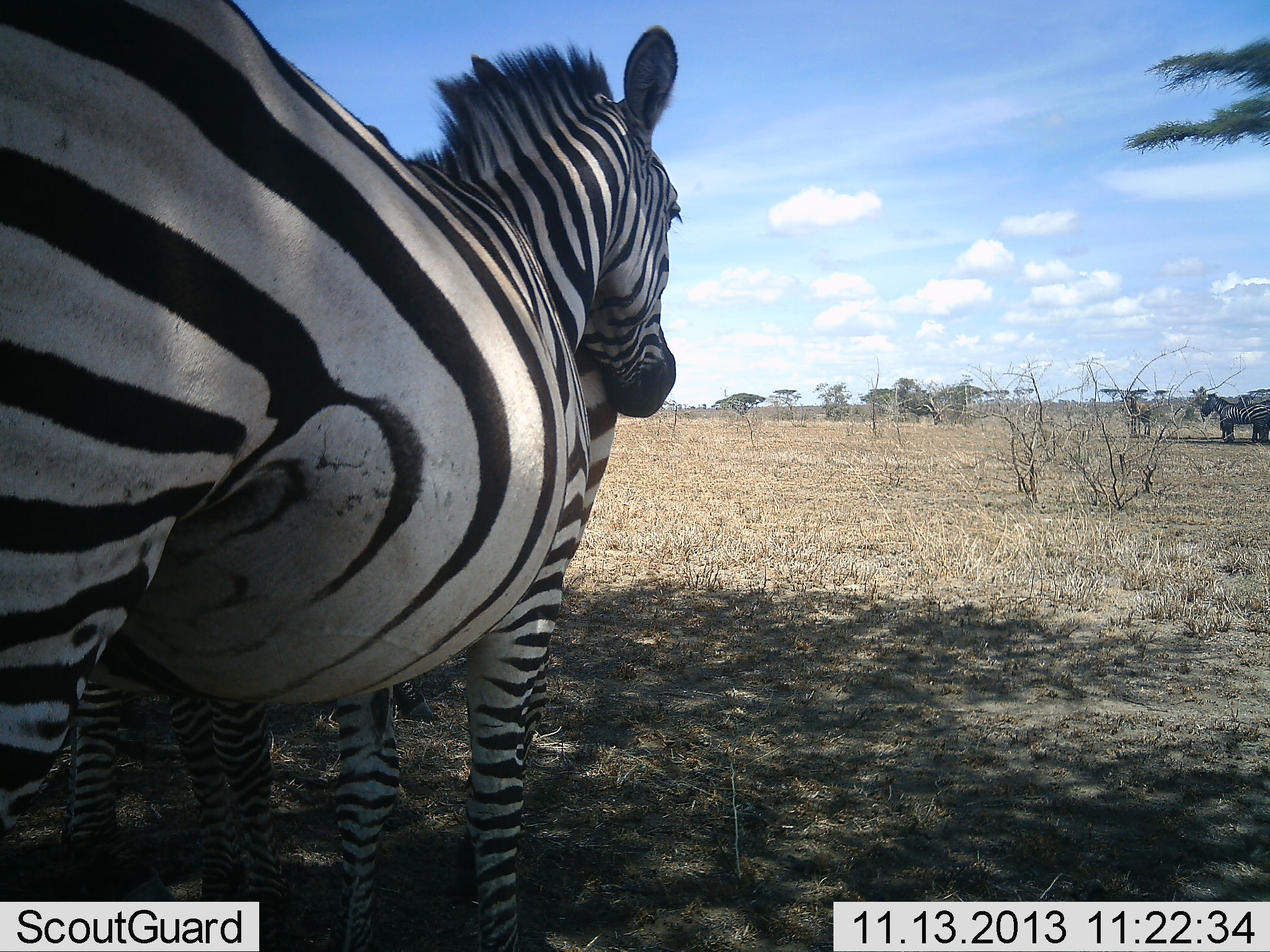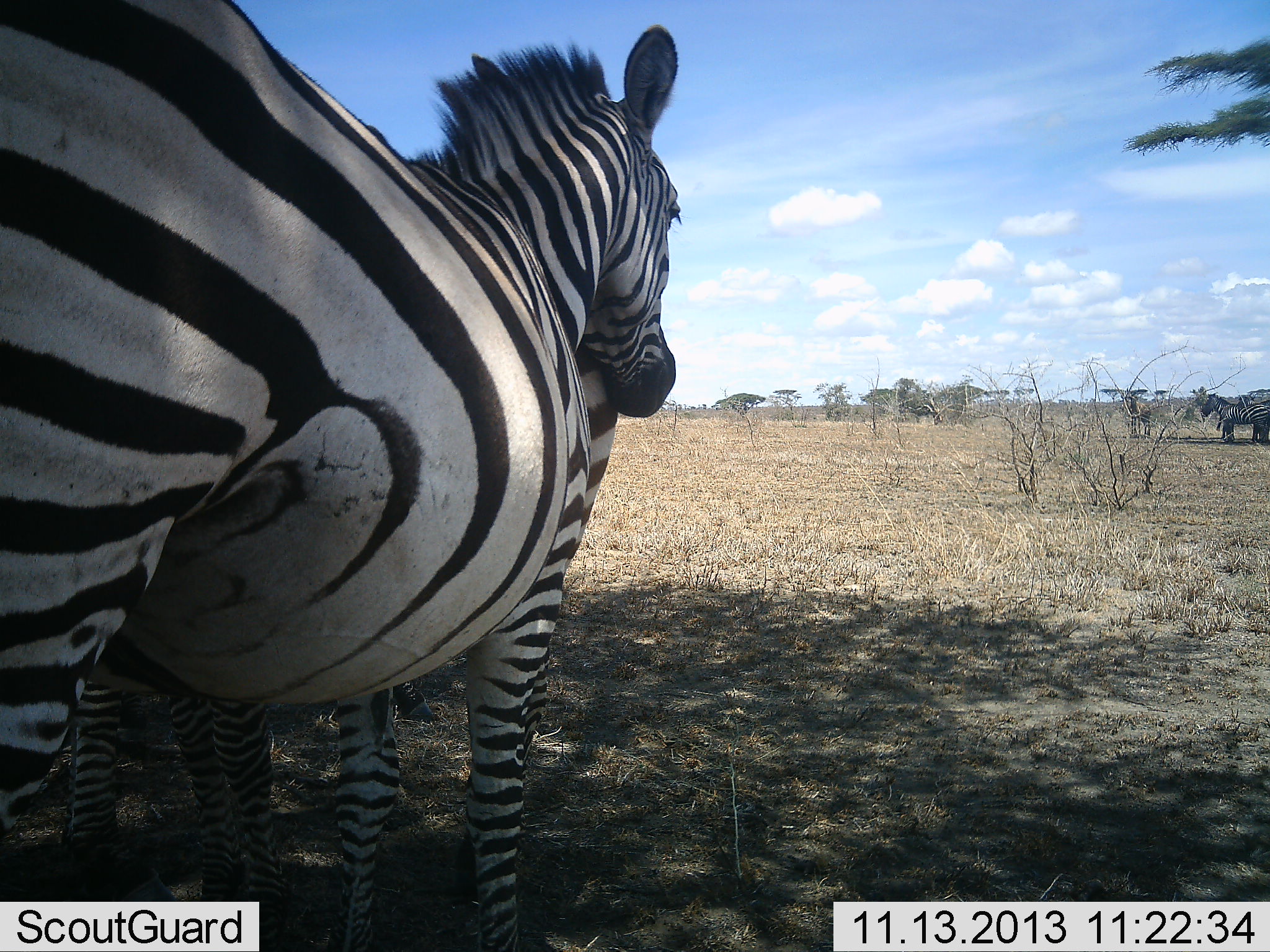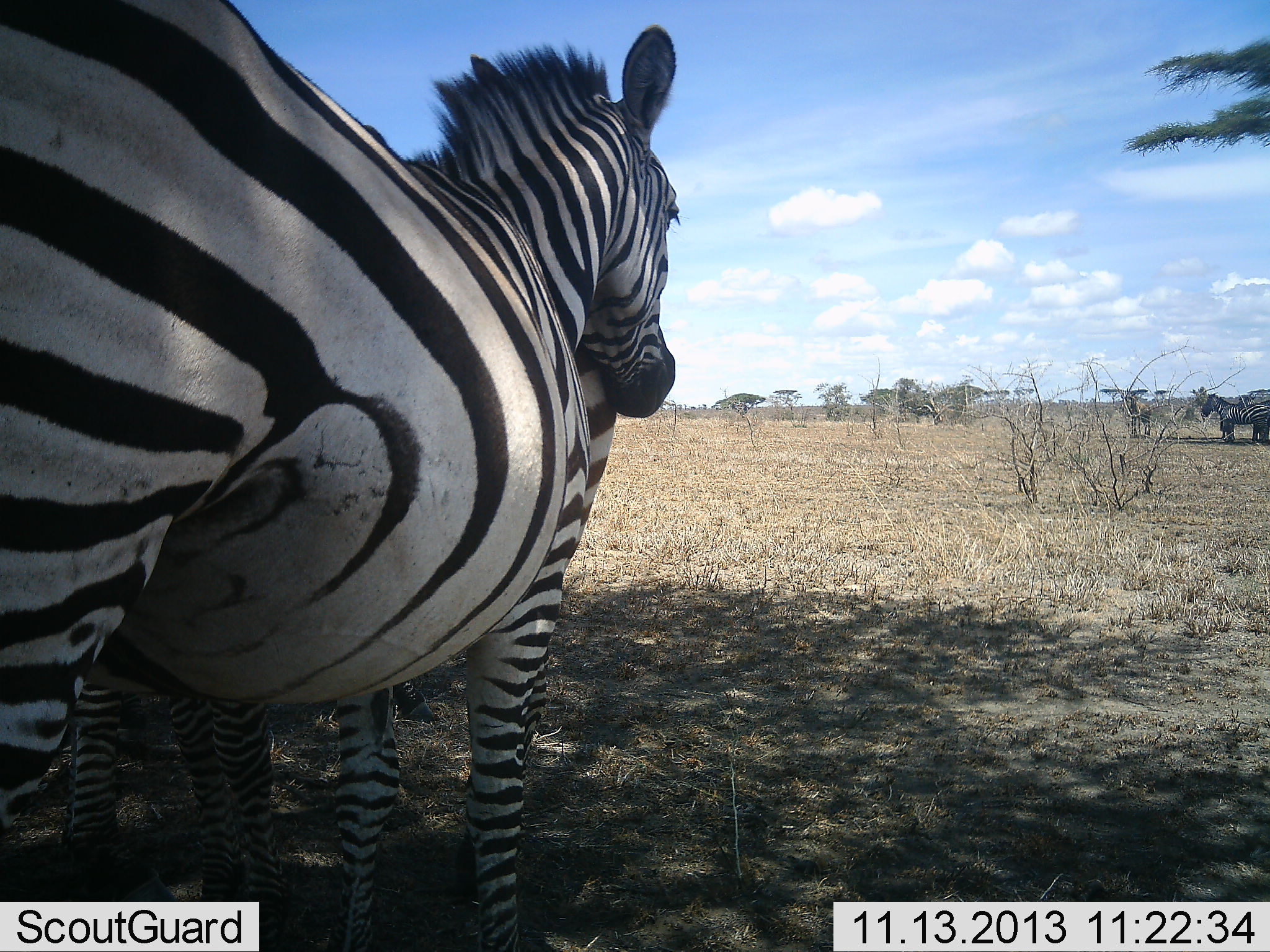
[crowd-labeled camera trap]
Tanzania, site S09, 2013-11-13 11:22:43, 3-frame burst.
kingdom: Animalia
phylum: Chordata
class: Mammalia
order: Perissodactyla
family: Equidae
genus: Equus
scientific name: Equus quagga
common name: plains zebra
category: zebra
Zebra (plains zebra) (Equus quagga), count 4. Behavior (volunteer vote fractions): standing 100%, resting 0%, moving 0%, interacting 0%. Young present (vote fraction): 0%. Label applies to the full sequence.